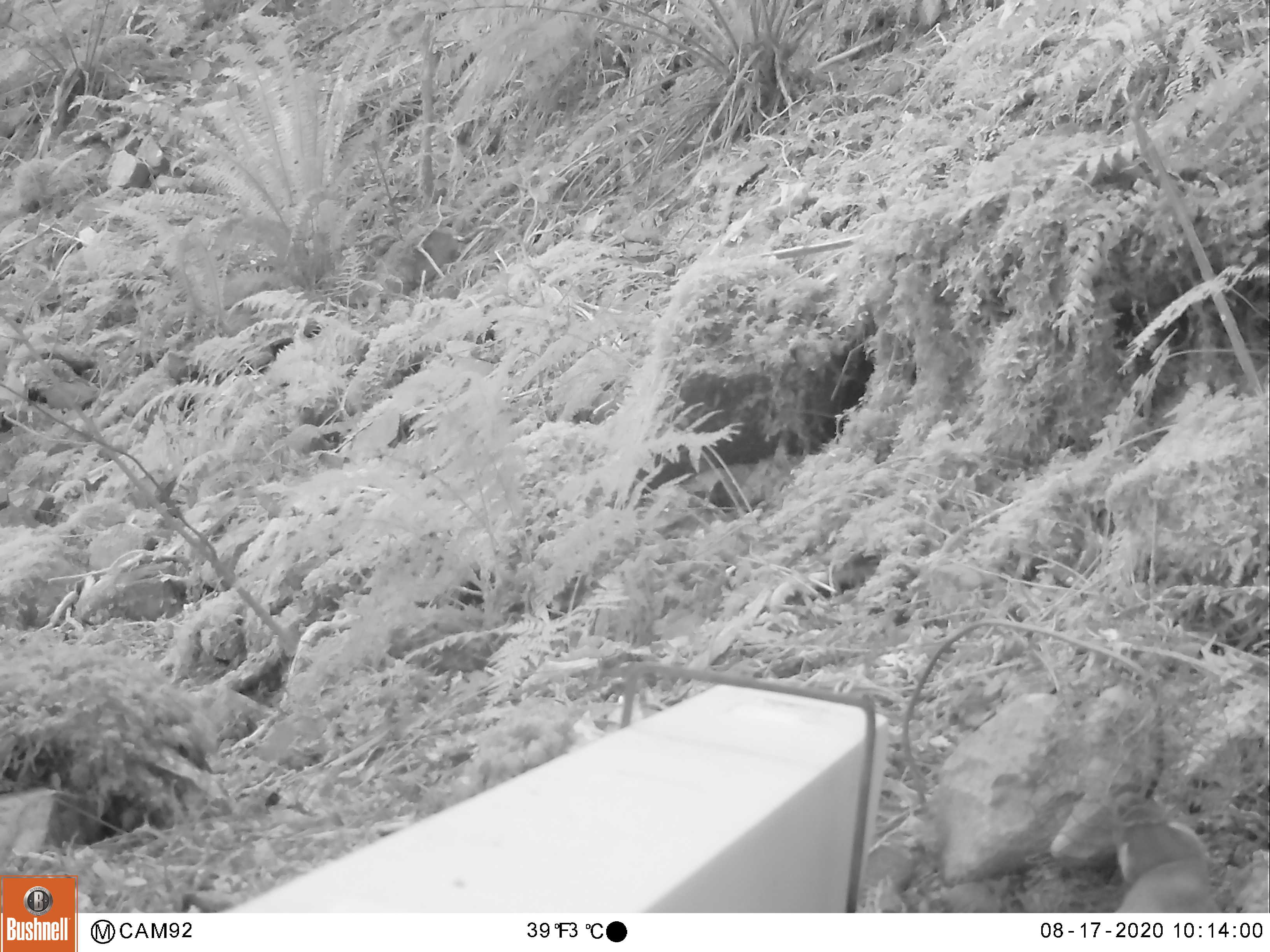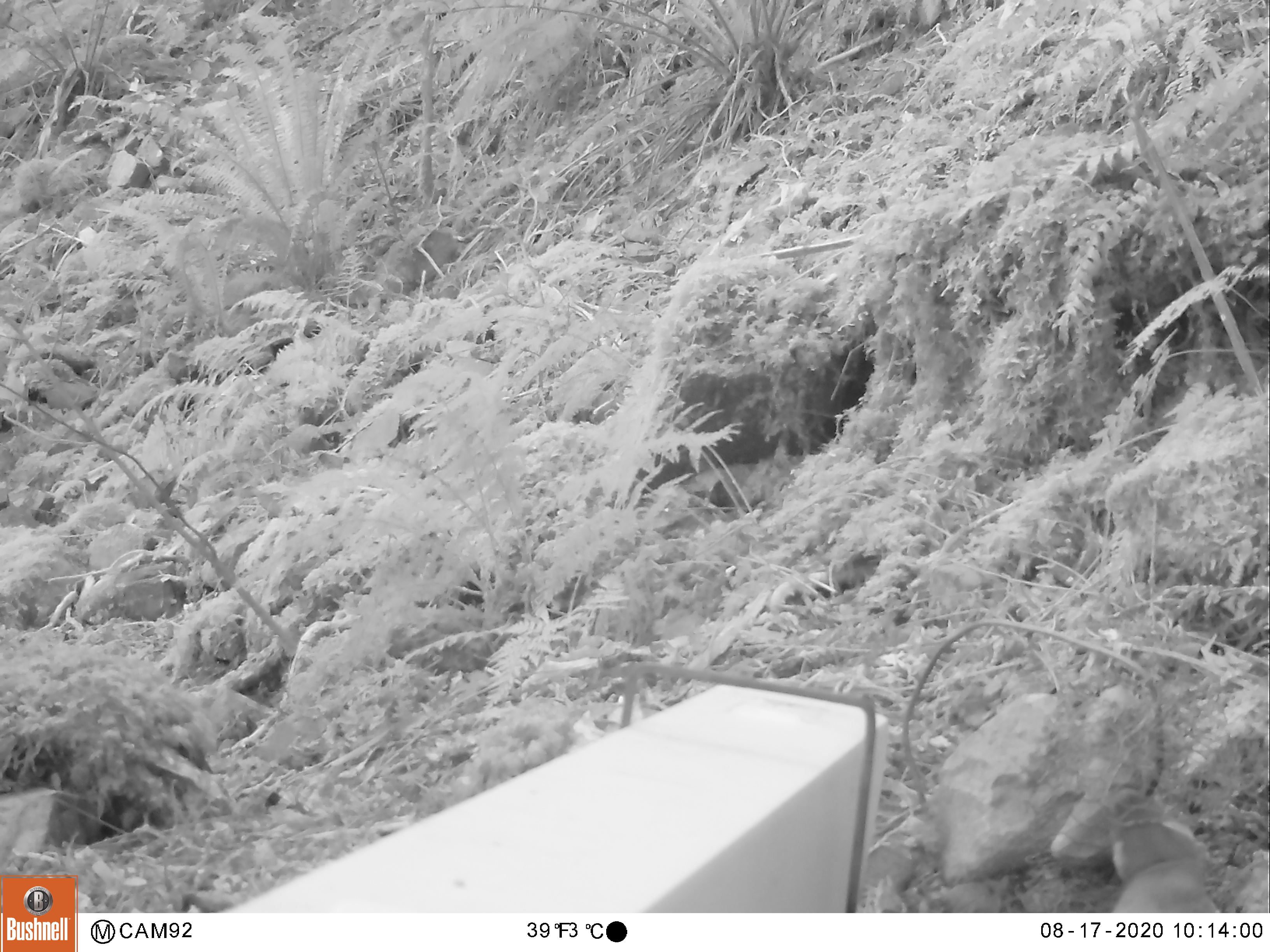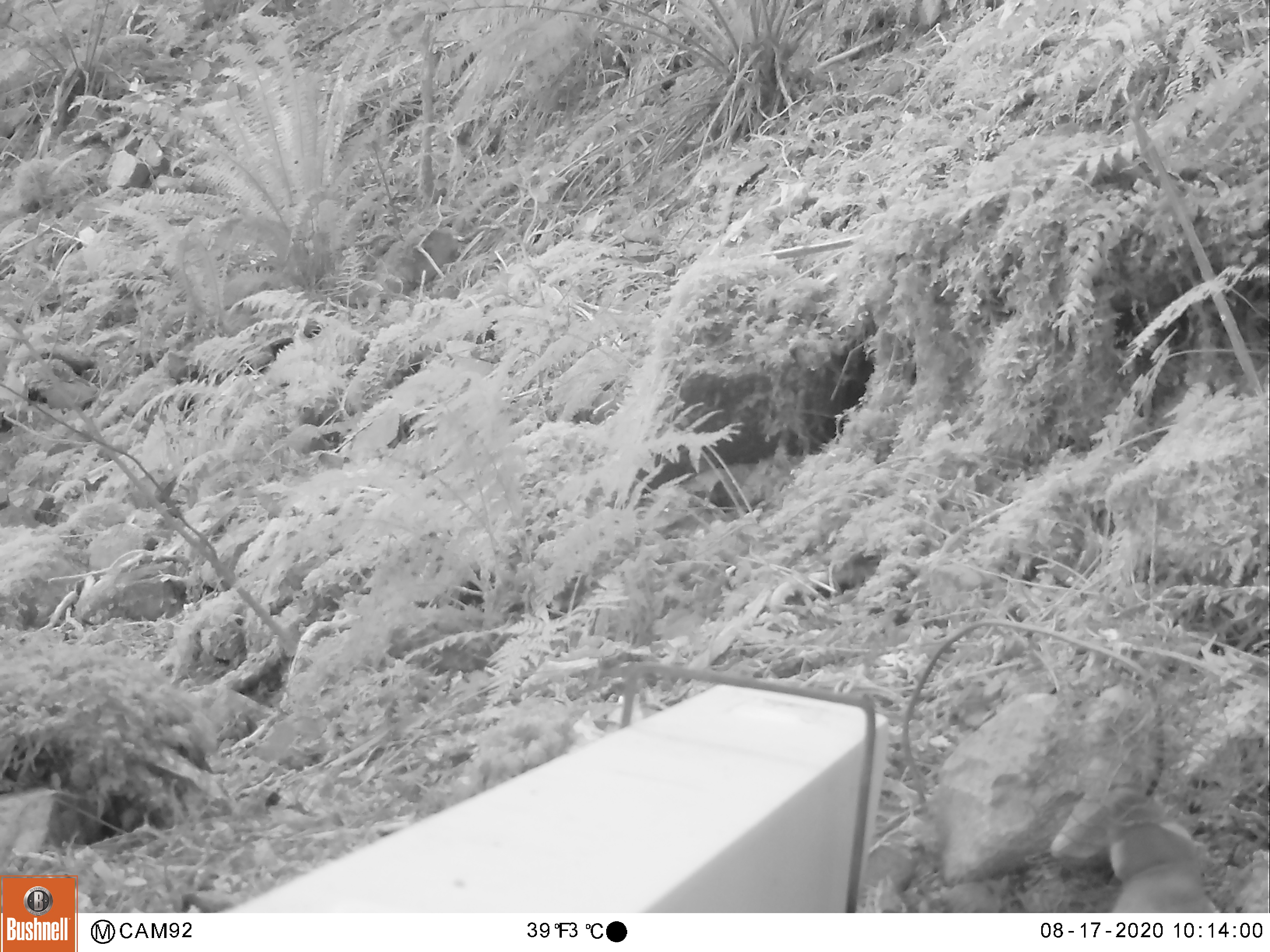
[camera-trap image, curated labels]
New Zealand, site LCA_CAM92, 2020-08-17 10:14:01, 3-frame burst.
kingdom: Animalia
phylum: Chordata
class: Mammalia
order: Carnivora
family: Mustelidae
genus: Mustela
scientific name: Mustela erminea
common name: stoat